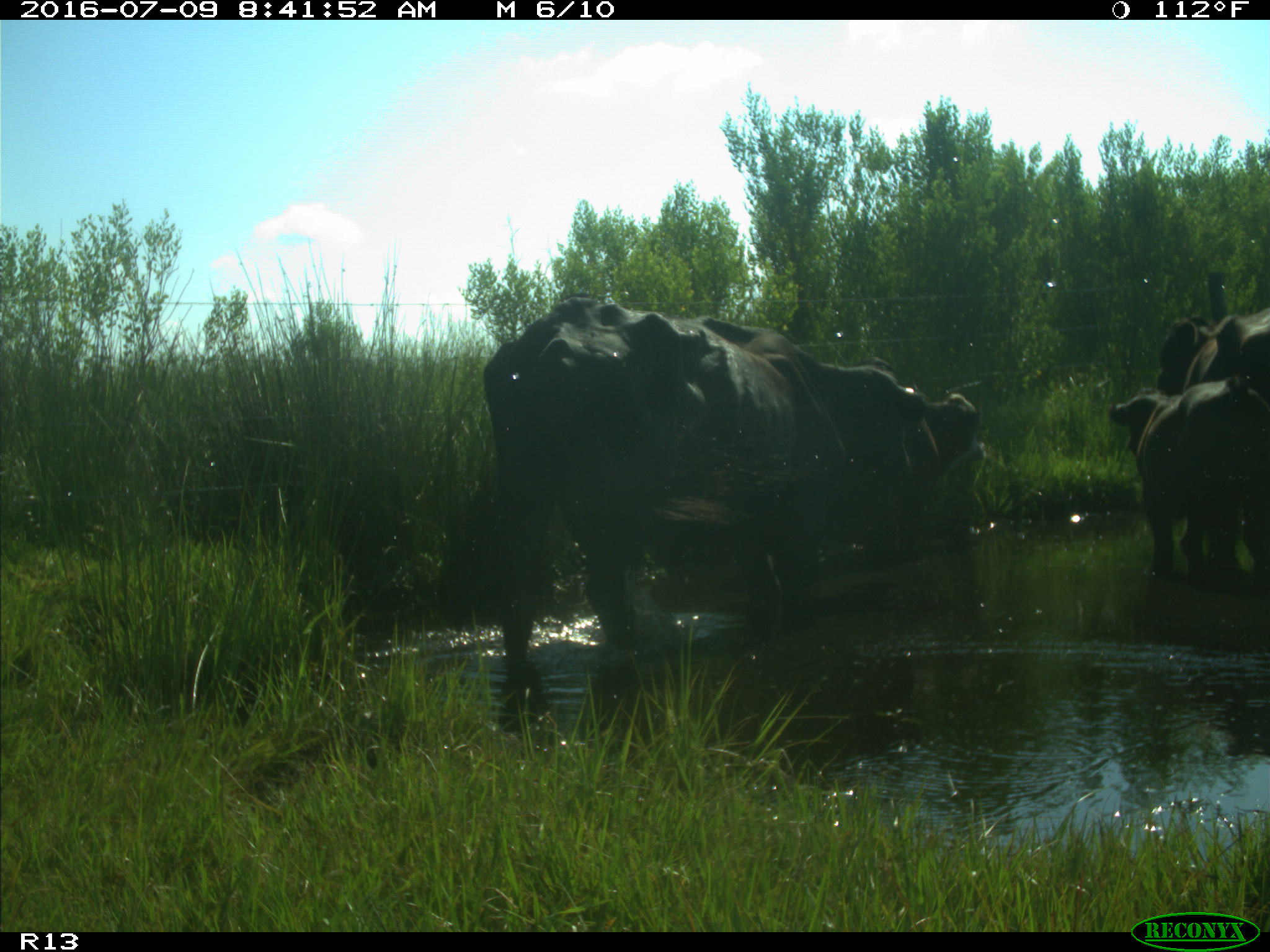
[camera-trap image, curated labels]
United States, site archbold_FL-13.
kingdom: Animalia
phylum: Chordata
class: Mammalia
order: Artiodactyla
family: Bovidae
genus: Bos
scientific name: Bos taurus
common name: domestic cow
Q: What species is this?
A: Bos taurus (domestic cow).